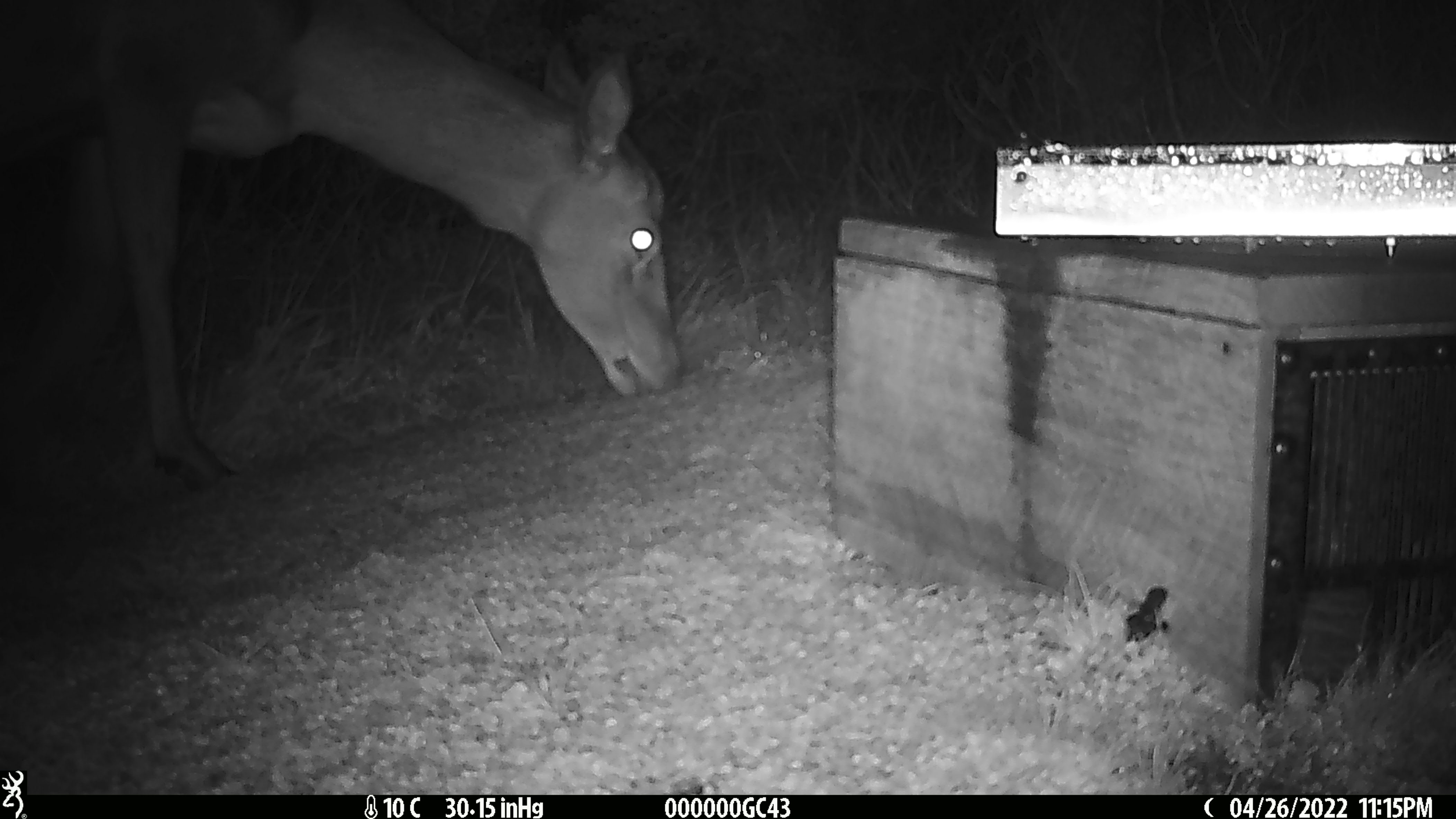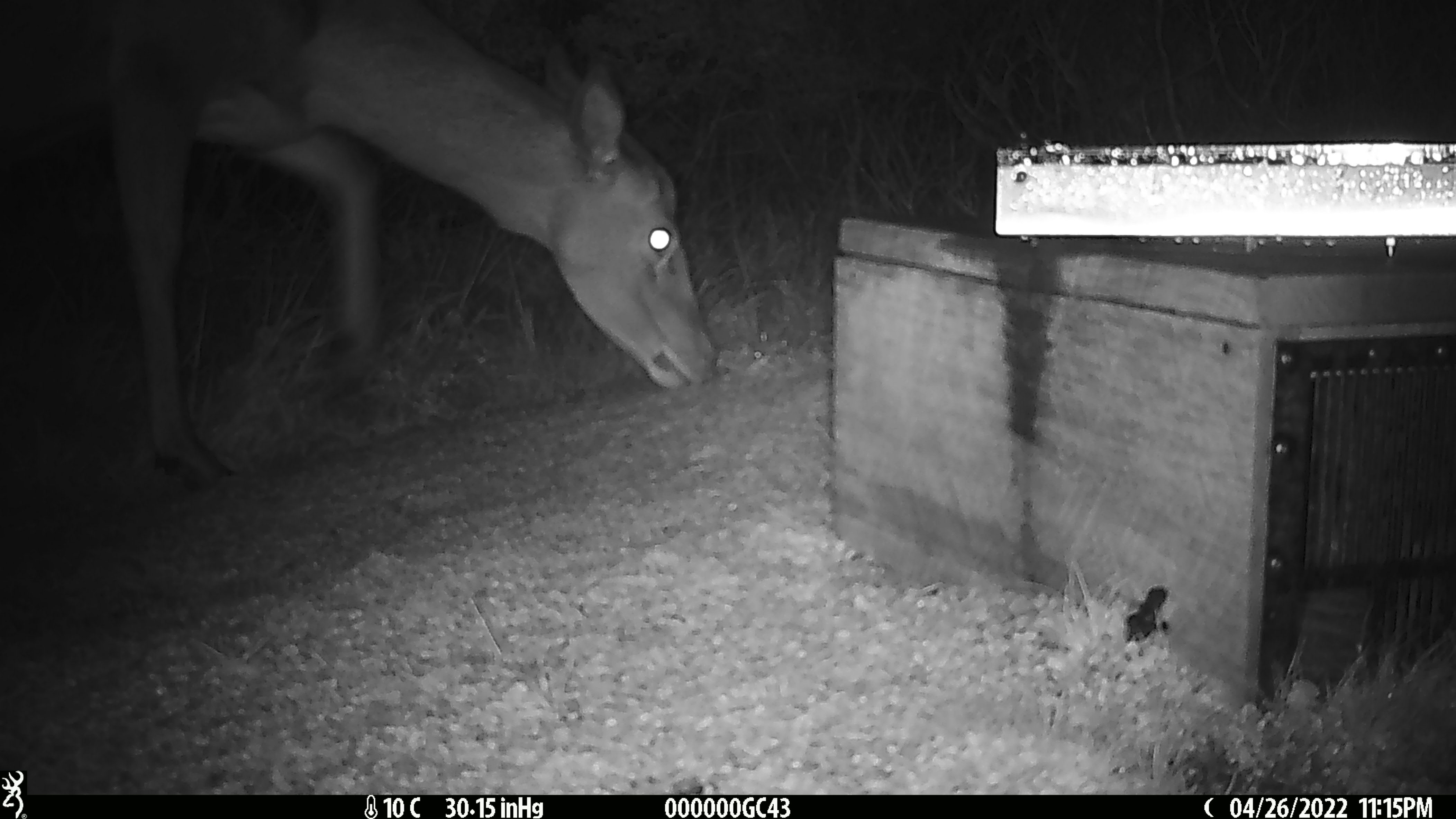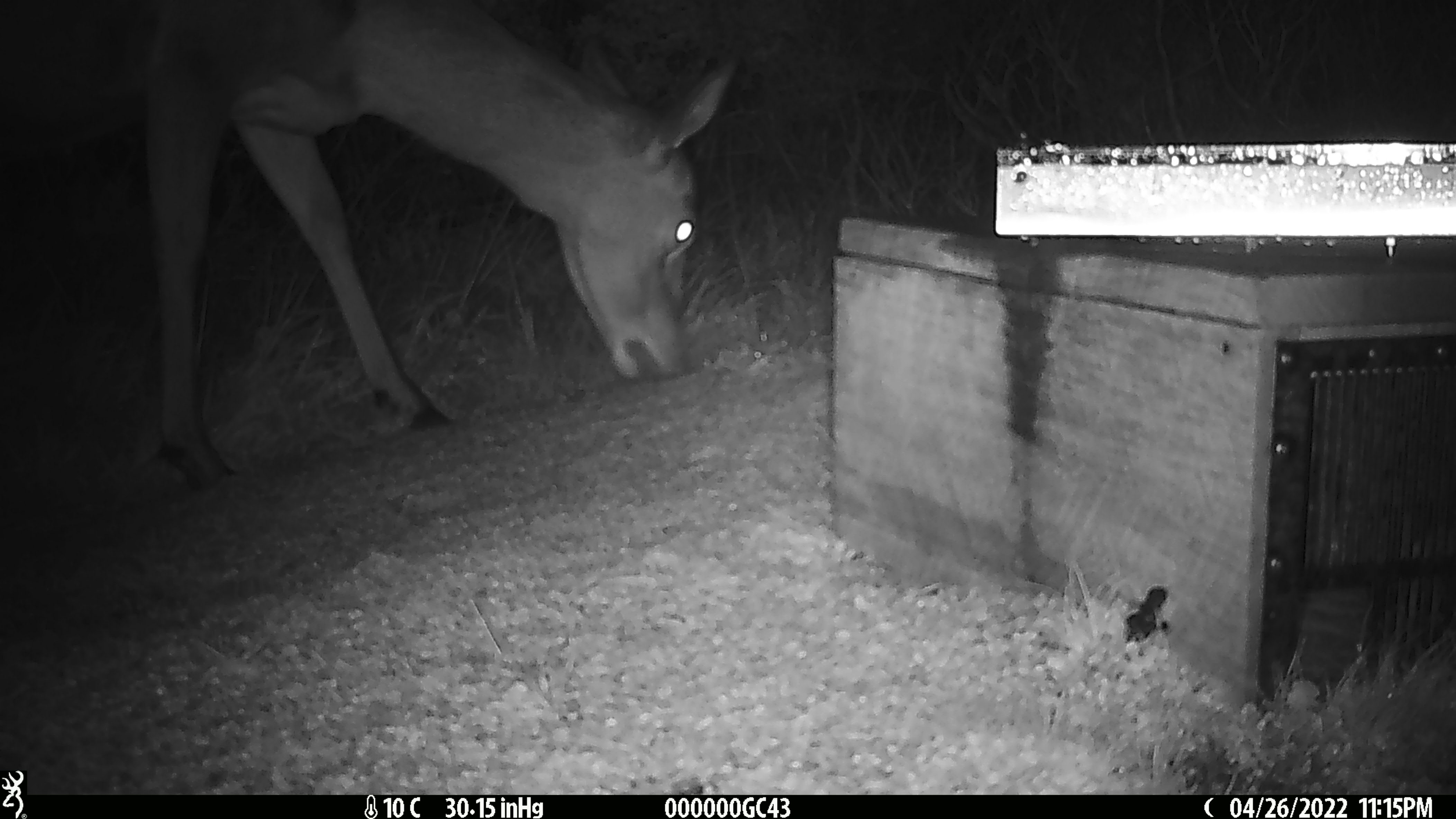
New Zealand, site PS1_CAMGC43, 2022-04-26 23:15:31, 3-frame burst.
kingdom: Animalia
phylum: Chordata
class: Mammalia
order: Artiodactyla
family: Cervidae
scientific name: Cervidae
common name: deer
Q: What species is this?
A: Deer (Cervidae).